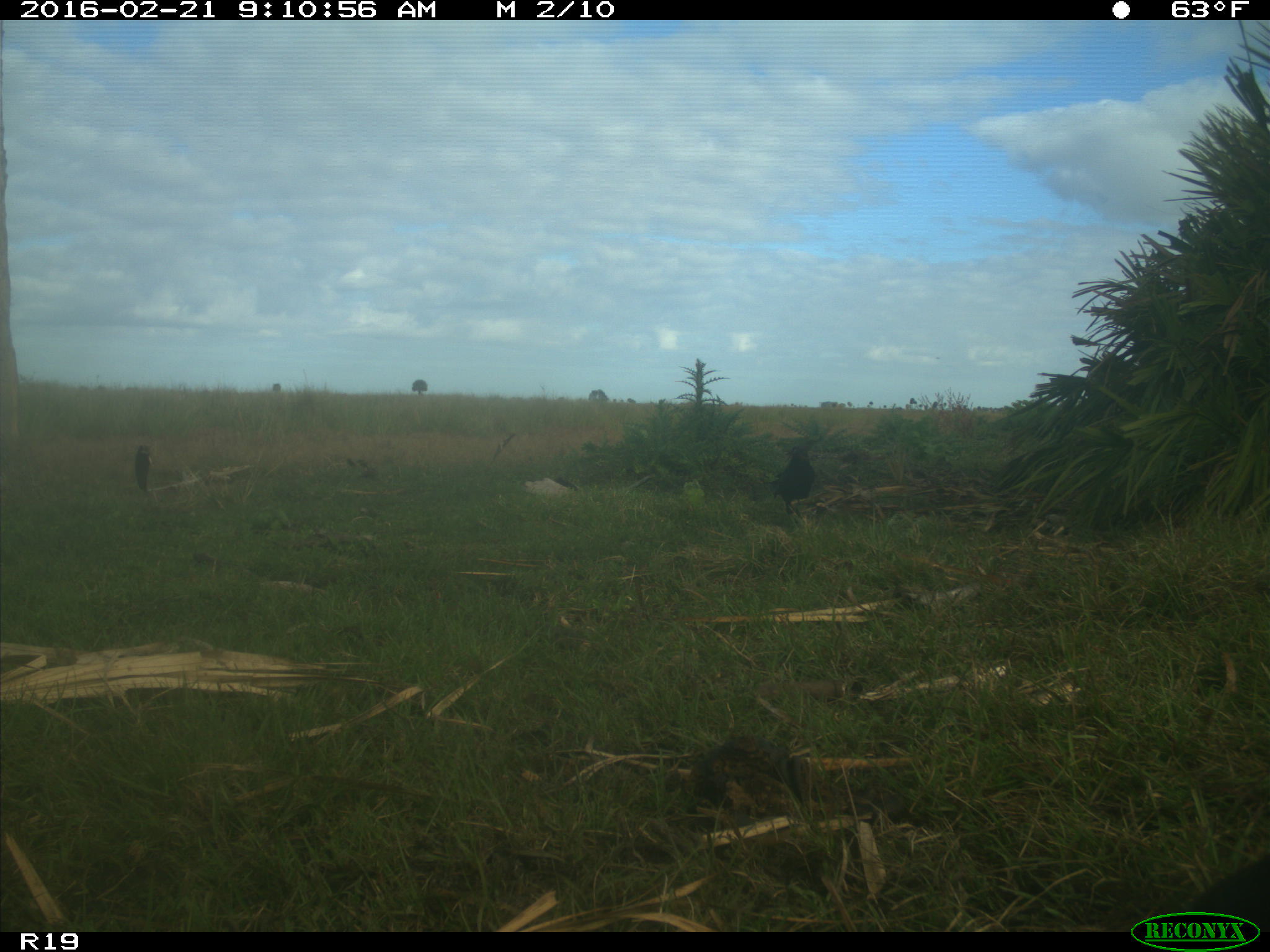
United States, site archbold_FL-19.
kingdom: Animalia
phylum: Chordata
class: Aves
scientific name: Aves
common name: birds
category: unidentified bird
Unidentified bird (birds) (Aves).